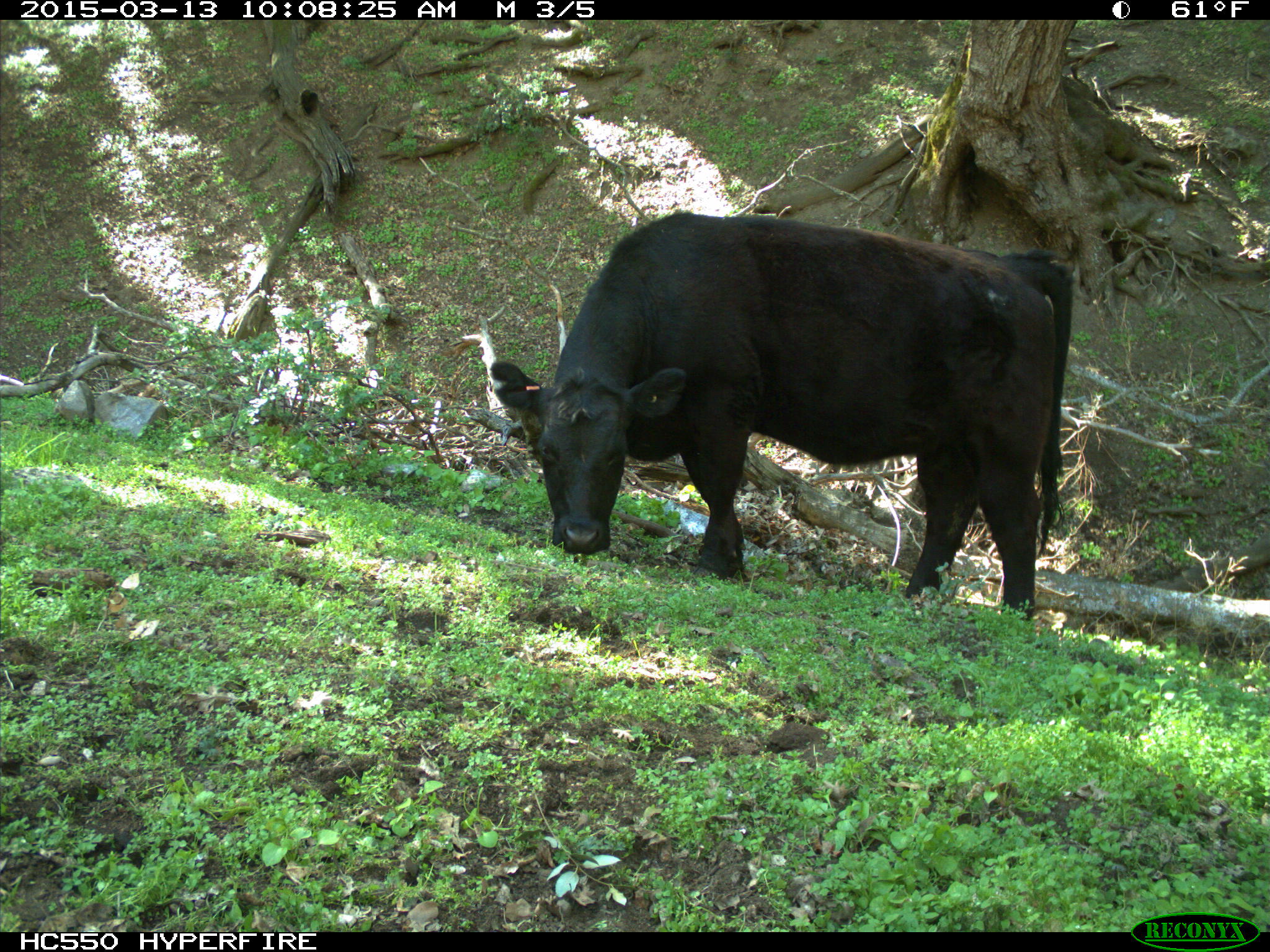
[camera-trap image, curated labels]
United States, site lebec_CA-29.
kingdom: Animalia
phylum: Chordata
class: Mammalia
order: Artiodactyla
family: Bovidae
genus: Bos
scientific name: Bos taurus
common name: domestic cow